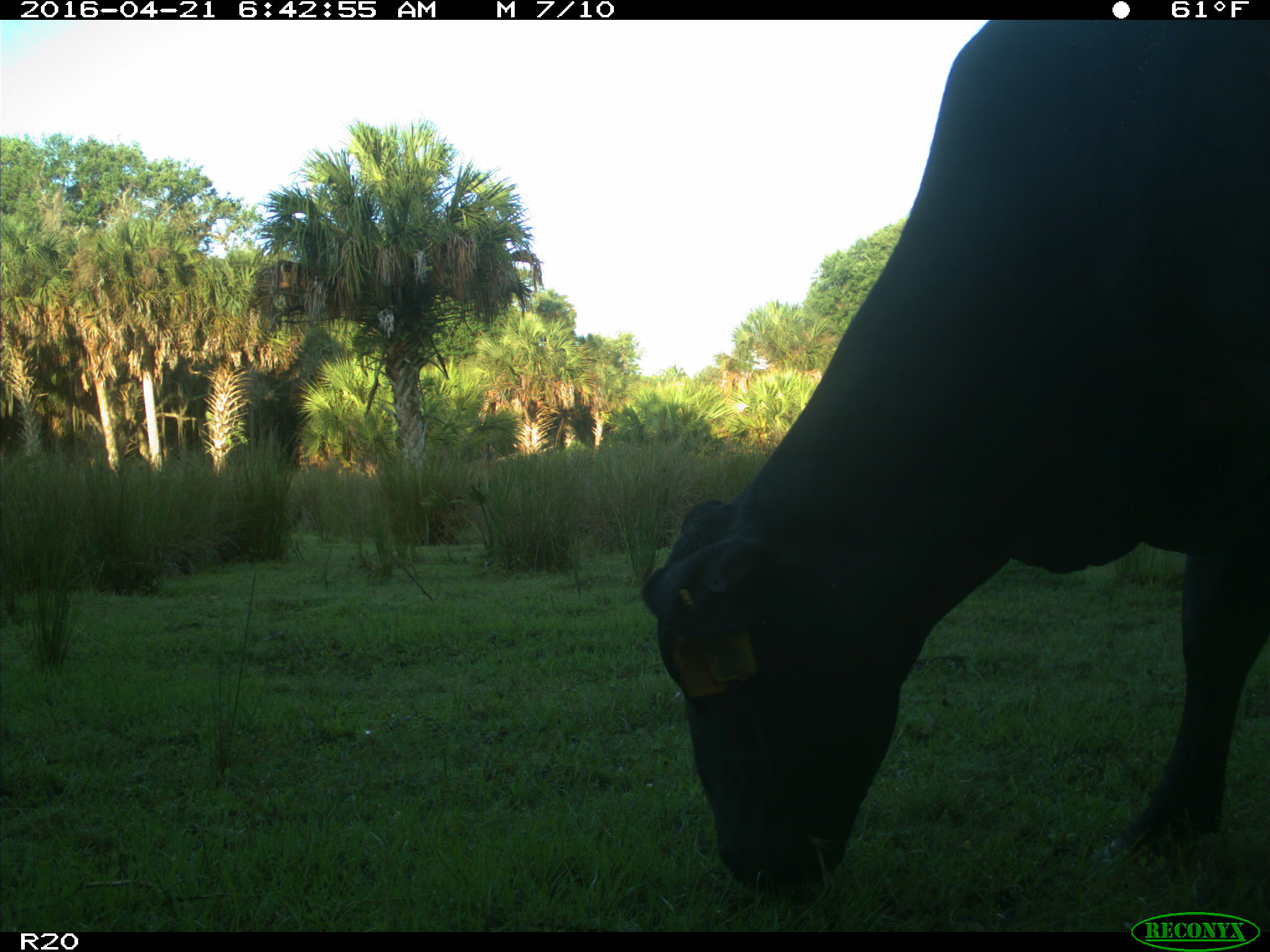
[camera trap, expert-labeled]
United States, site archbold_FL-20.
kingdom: Animalia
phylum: Chordata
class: Mammalia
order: Artiodactyla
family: Bovidae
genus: Bos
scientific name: Bos taurus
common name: domestic cow